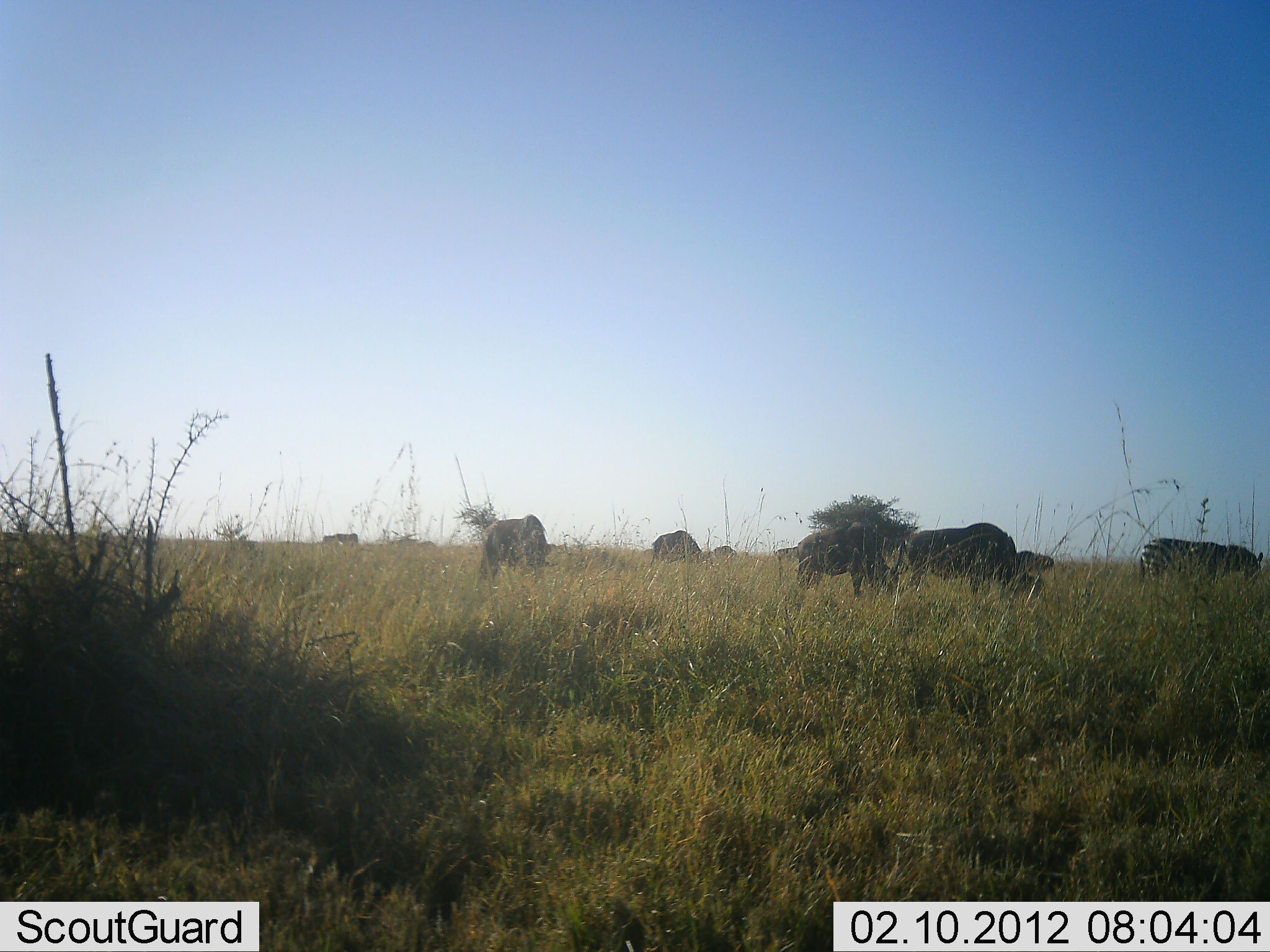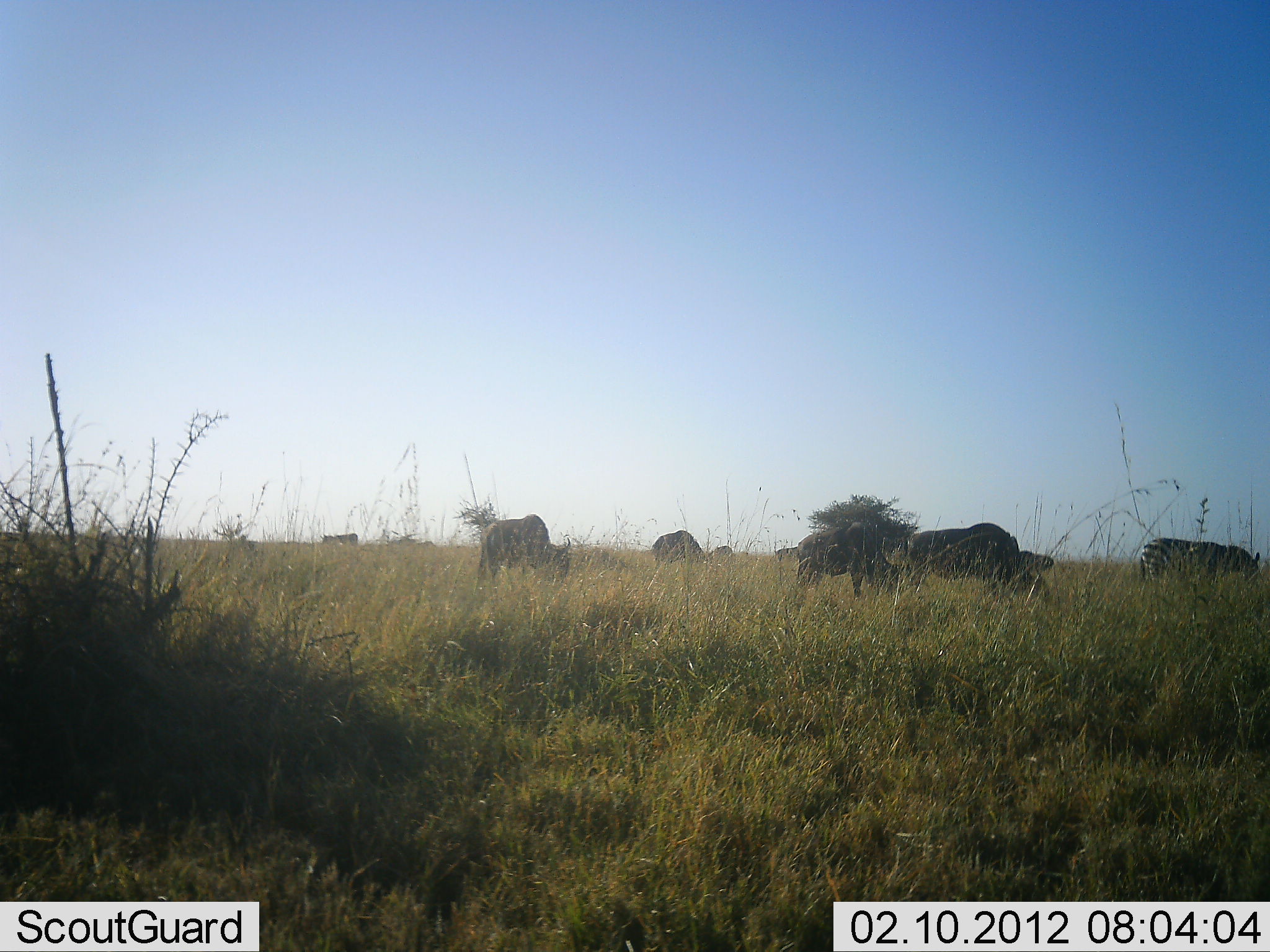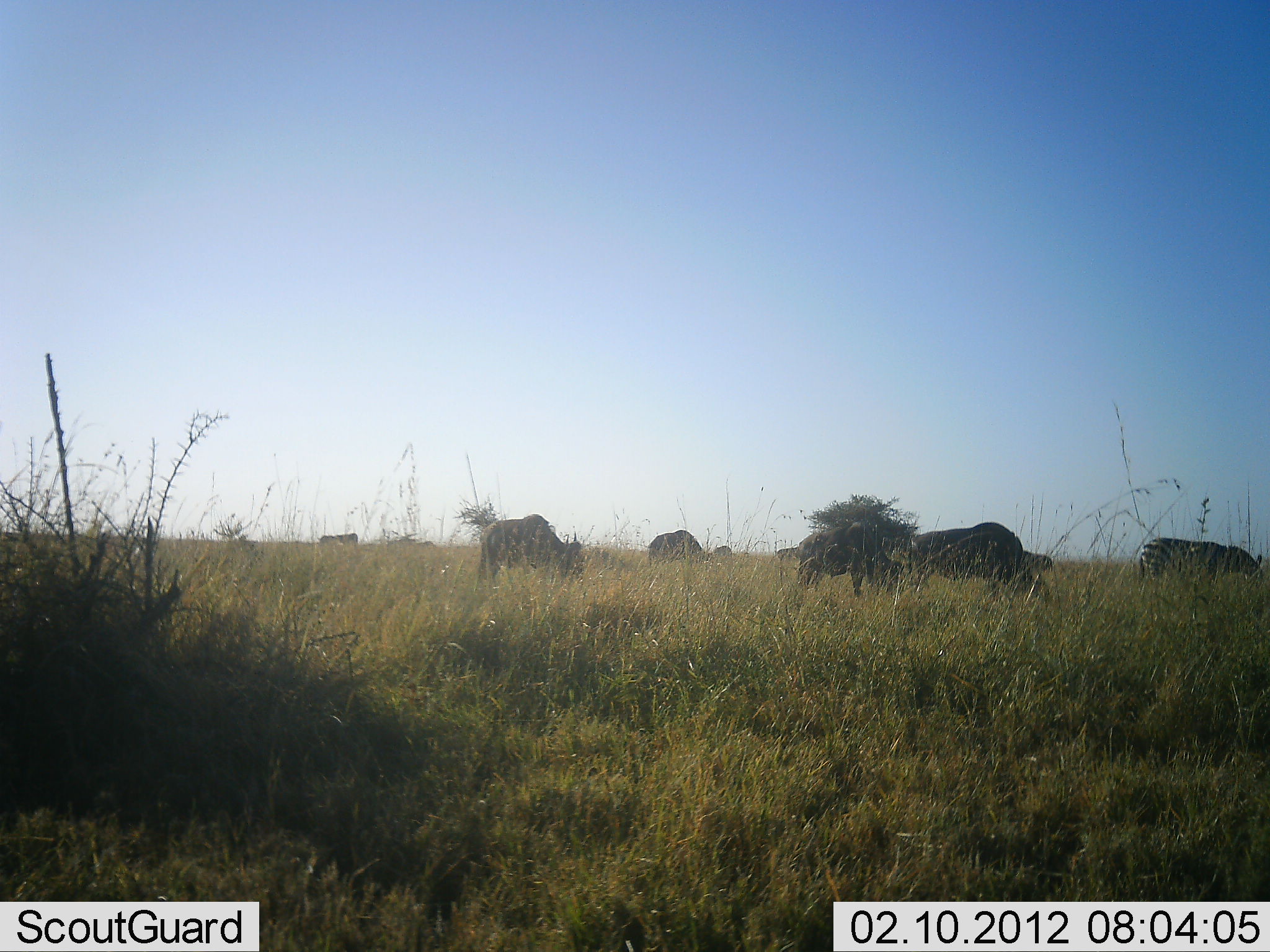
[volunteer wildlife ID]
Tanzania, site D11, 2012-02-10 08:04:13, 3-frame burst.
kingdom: Animalia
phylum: Chordata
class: Mammalia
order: Artiodactyla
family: Bovidae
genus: Connochaetes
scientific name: Connochaetes taurinus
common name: blue wildebeest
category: wildebeest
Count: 7.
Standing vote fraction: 33%.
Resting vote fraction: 0%.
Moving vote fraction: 8%.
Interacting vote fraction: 0%.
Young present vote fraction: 0%.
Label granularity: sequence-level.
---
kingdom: Animalia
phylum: Chordata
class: Mammalia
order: Perissodactyla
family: Equidae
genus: Equus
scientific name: Equus quagga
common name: plains zebra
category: zebra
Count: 1.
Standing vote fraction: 21%.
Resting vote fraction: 0%.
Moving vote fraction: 11%.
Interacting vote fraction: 5%.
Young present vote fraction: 0%.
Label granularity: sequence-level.